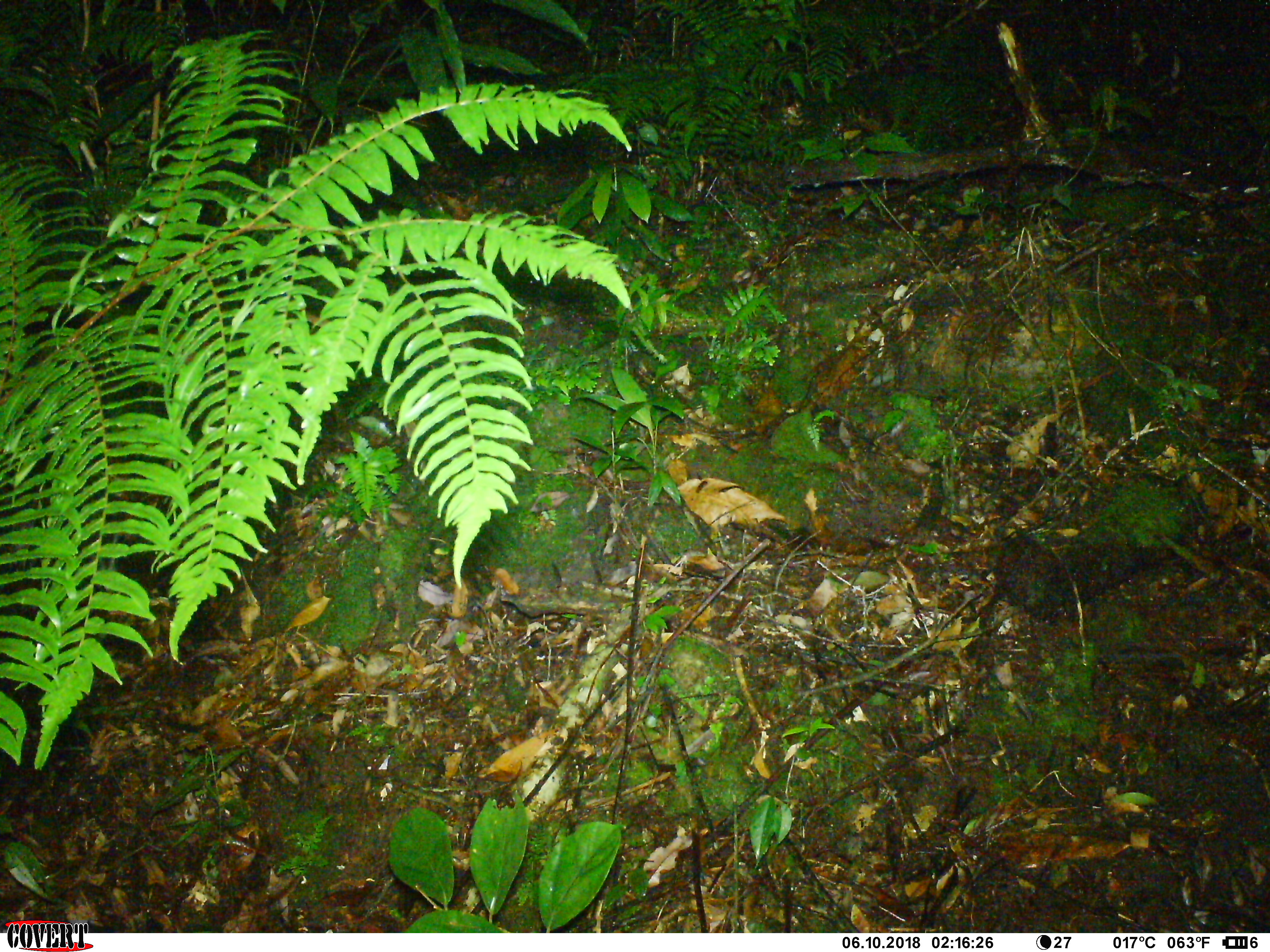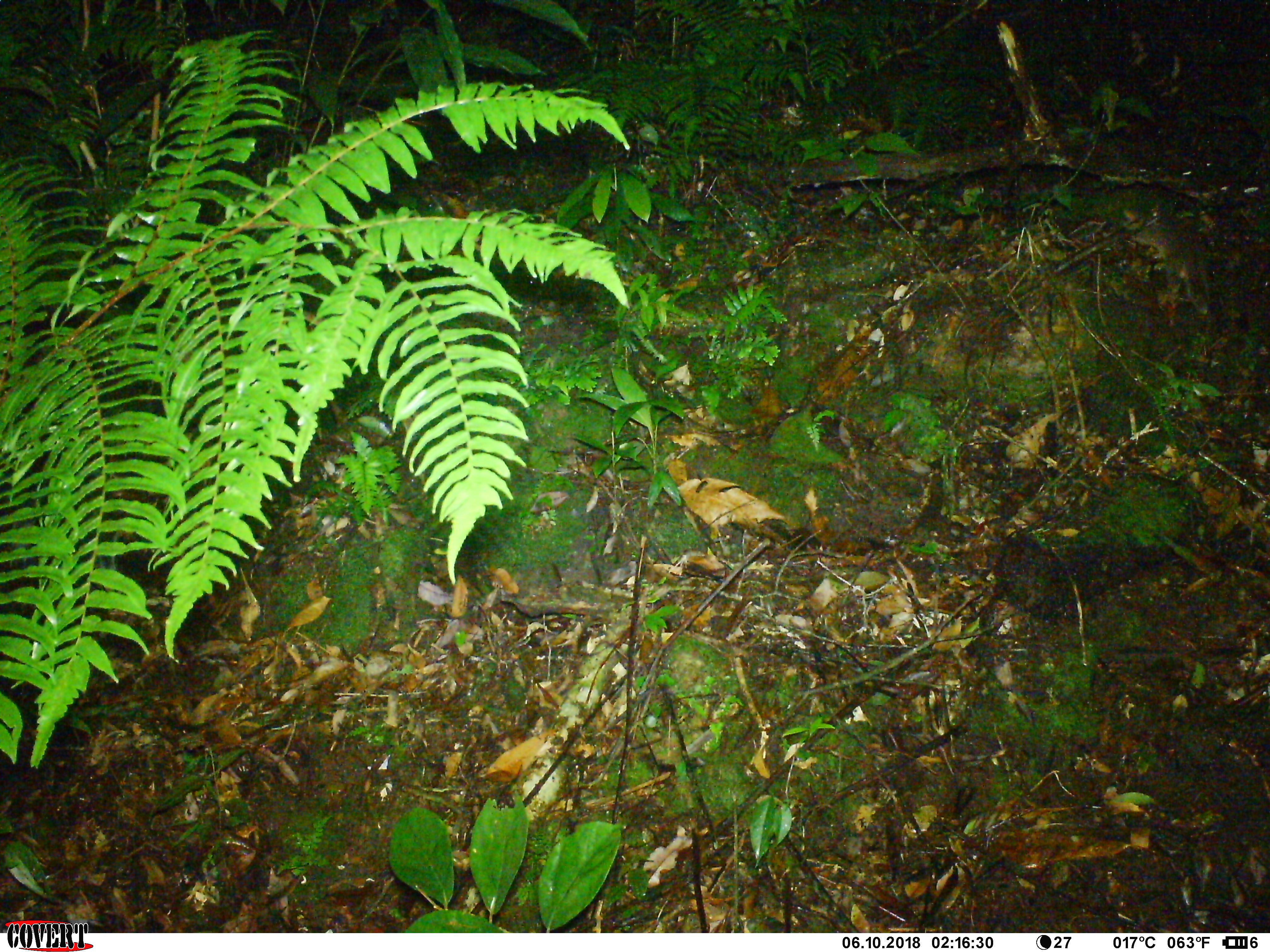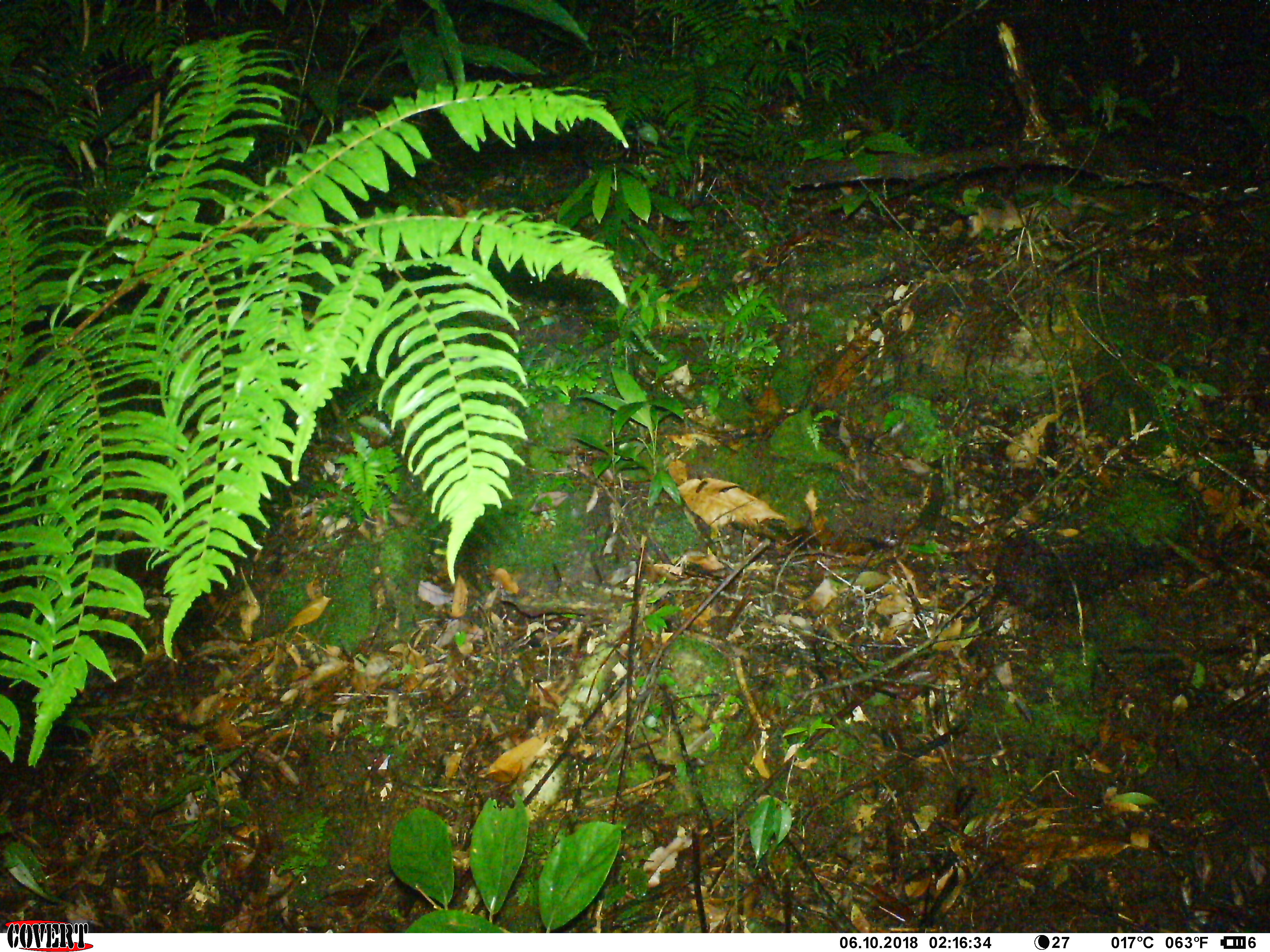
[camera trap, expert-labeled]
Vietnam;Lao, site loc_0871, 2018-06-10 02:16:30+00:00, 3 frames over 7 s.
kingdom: Animalia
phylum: Chordata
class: Mammalia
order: Carnivora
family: Mustelidae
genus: Melogale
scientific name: Melogale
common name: ferret badger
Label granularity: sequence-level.